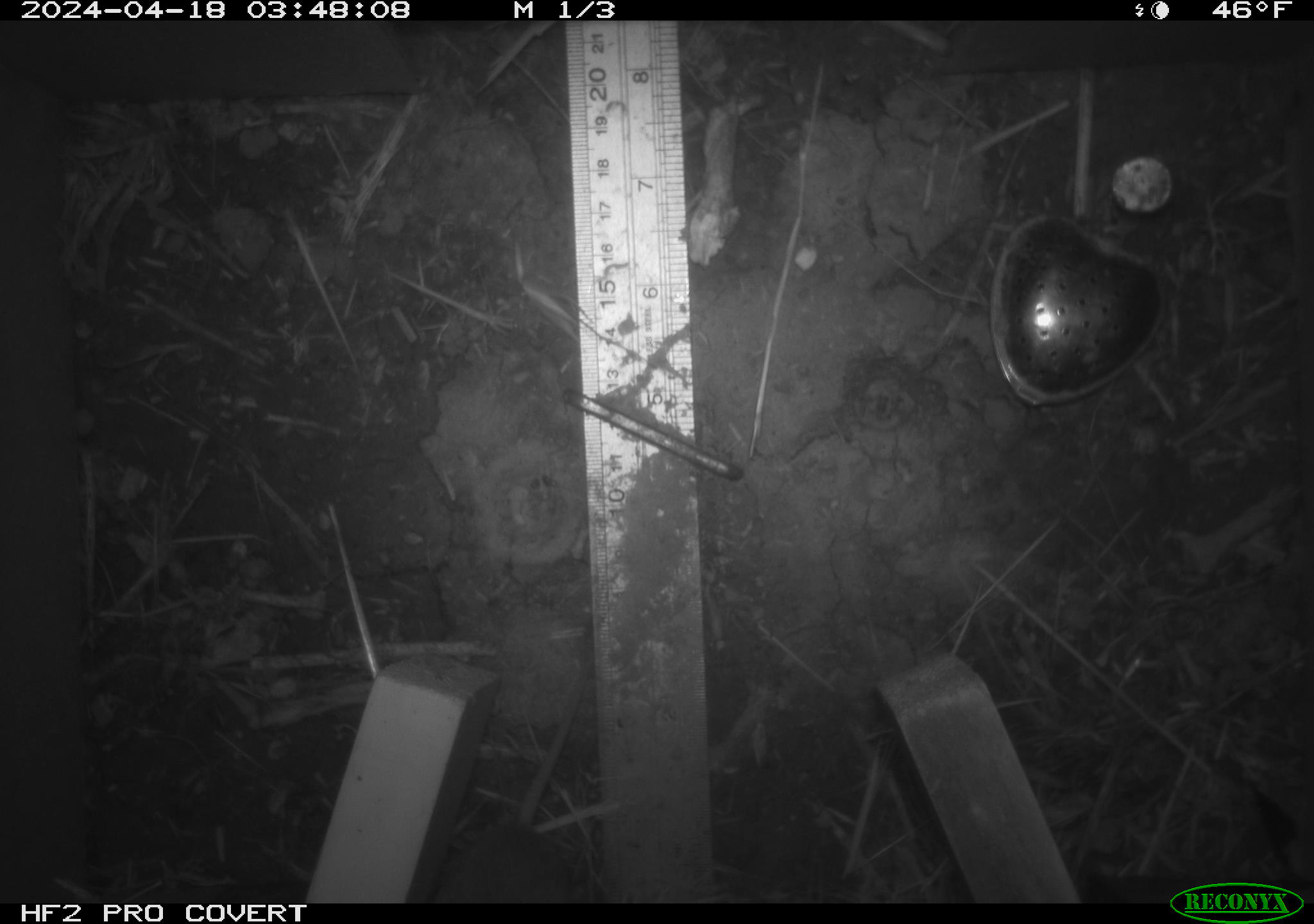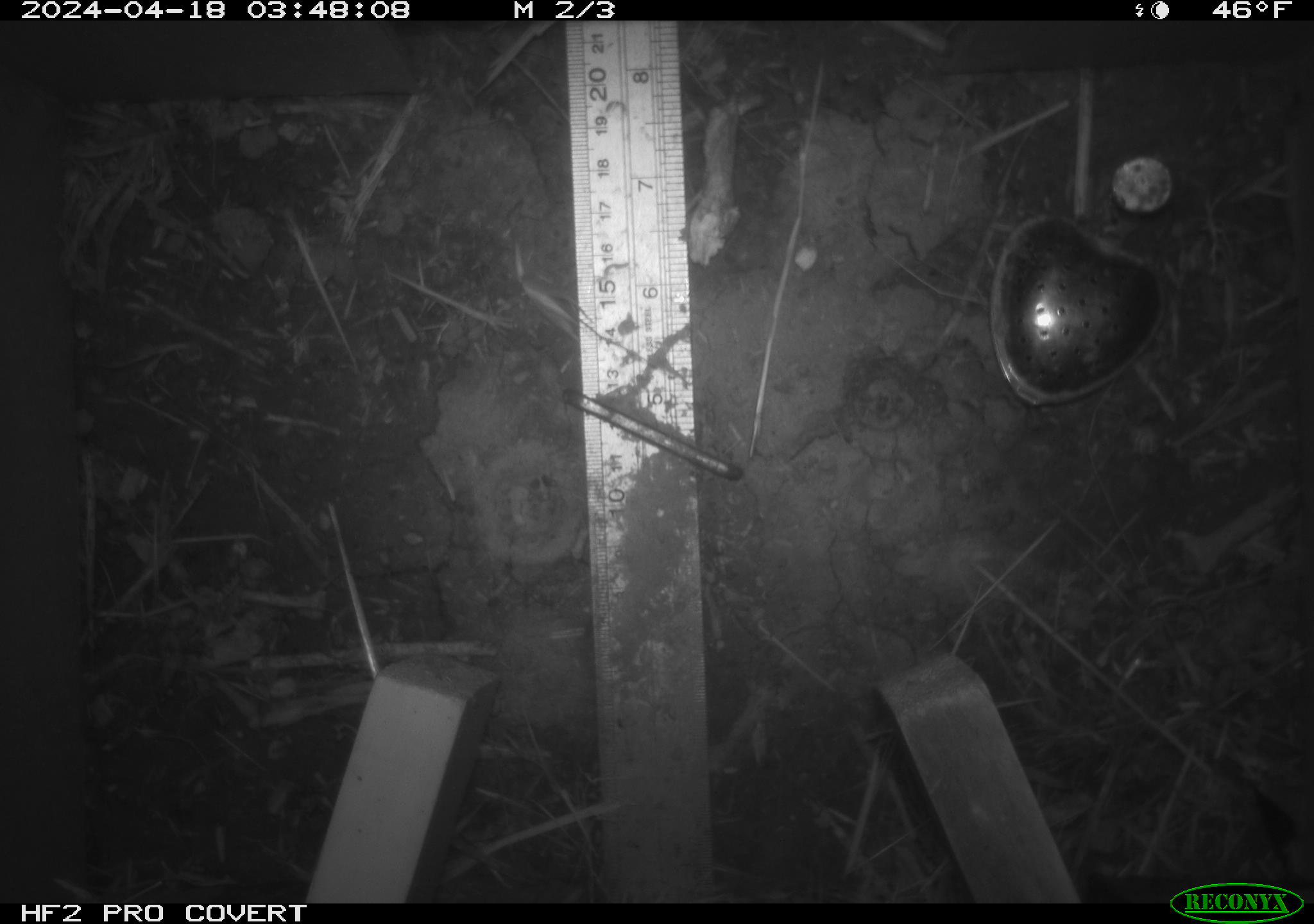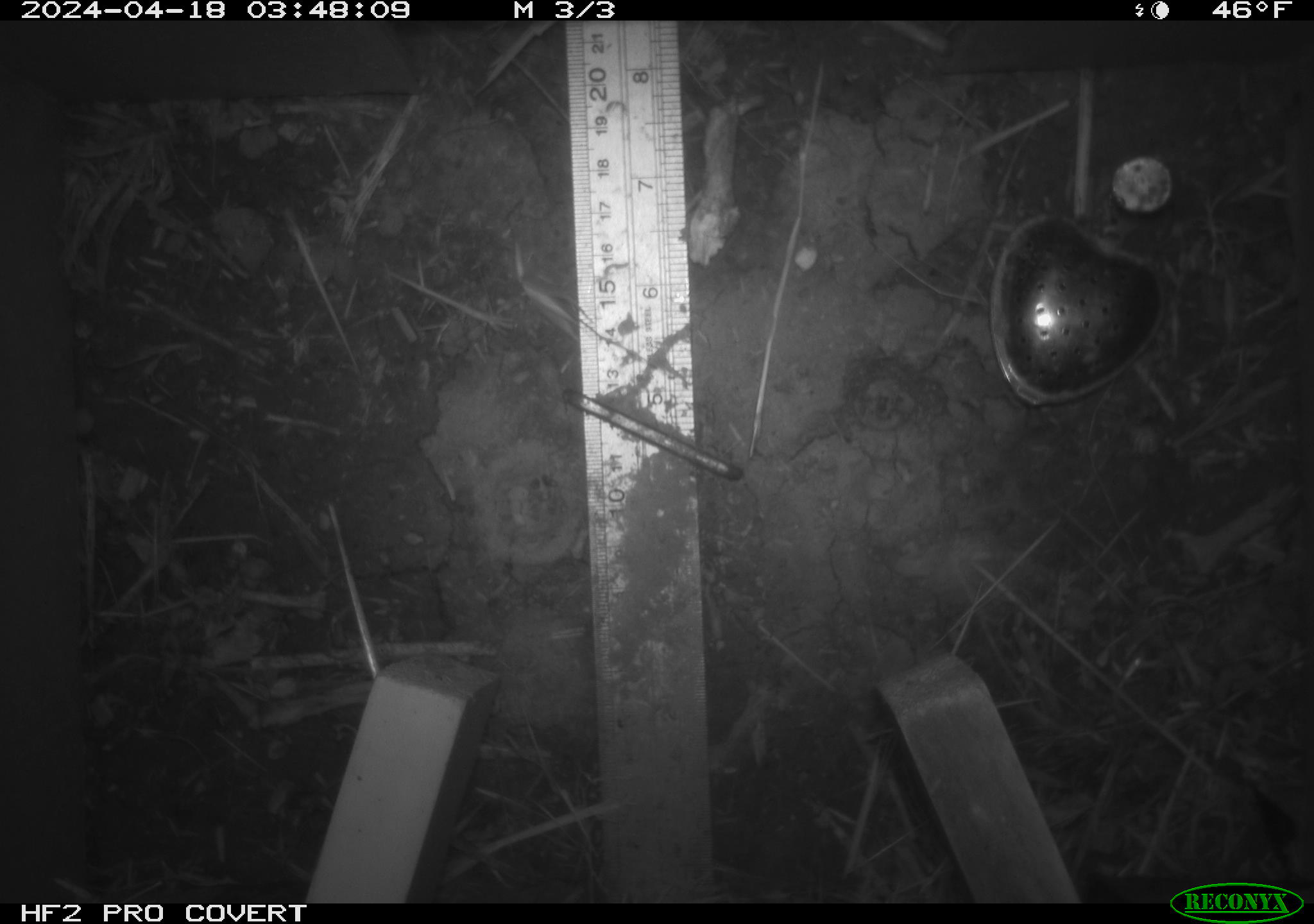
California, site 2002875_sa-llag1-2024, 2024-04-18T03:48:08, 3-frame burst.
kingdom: Animalia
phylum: Chordata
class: Mammalia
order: Rodentia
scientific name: Rodentia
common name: mouse species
Mouse species (Rodentia).